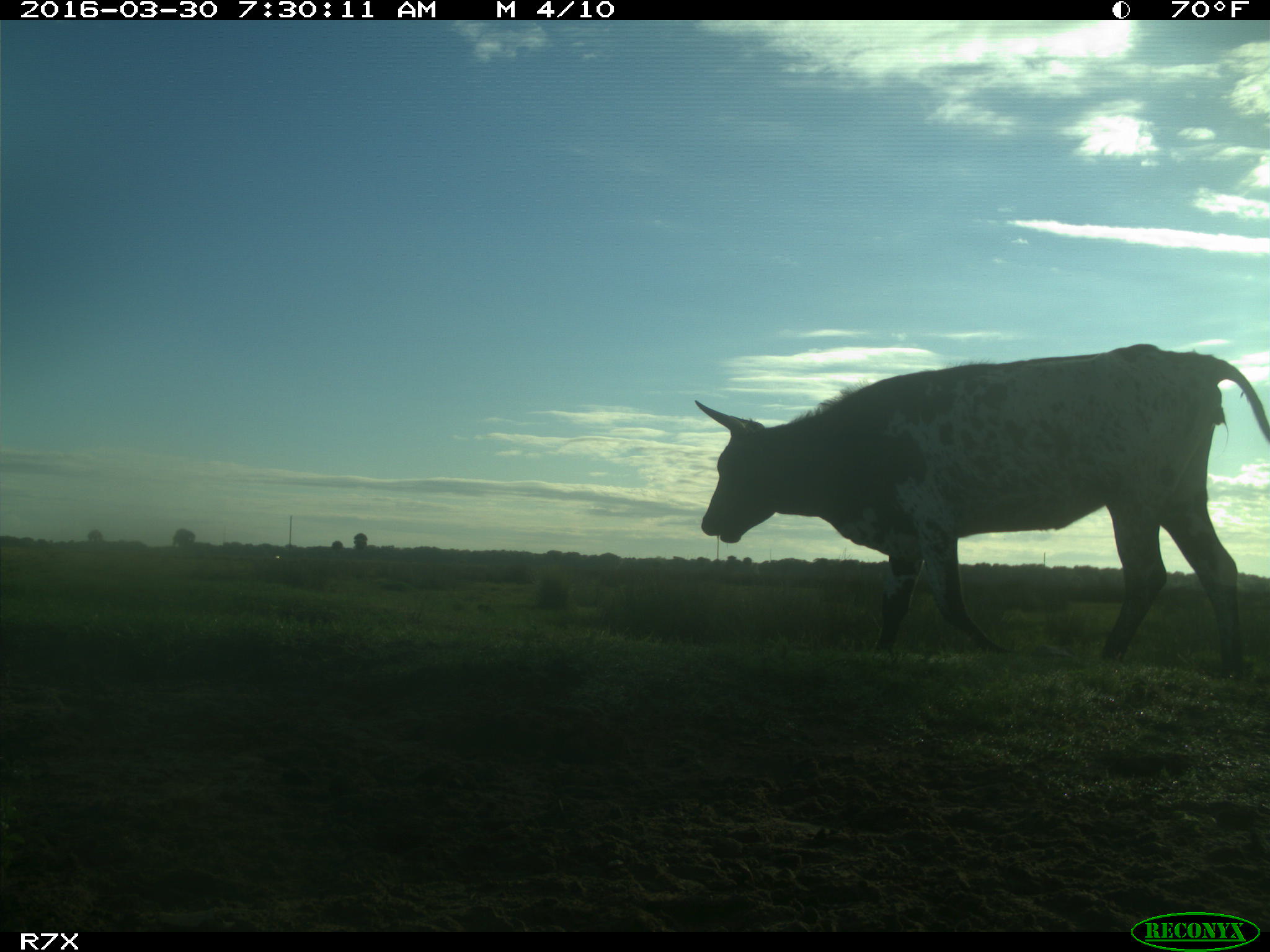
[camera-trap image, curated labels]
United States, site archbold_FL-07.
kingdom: Animalia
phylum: Chordata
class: Mammalia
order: Artiodactyla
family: Bovidae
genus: Bos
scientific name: Bos taurus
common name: domestic cow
Bos taurus (domestic cow).